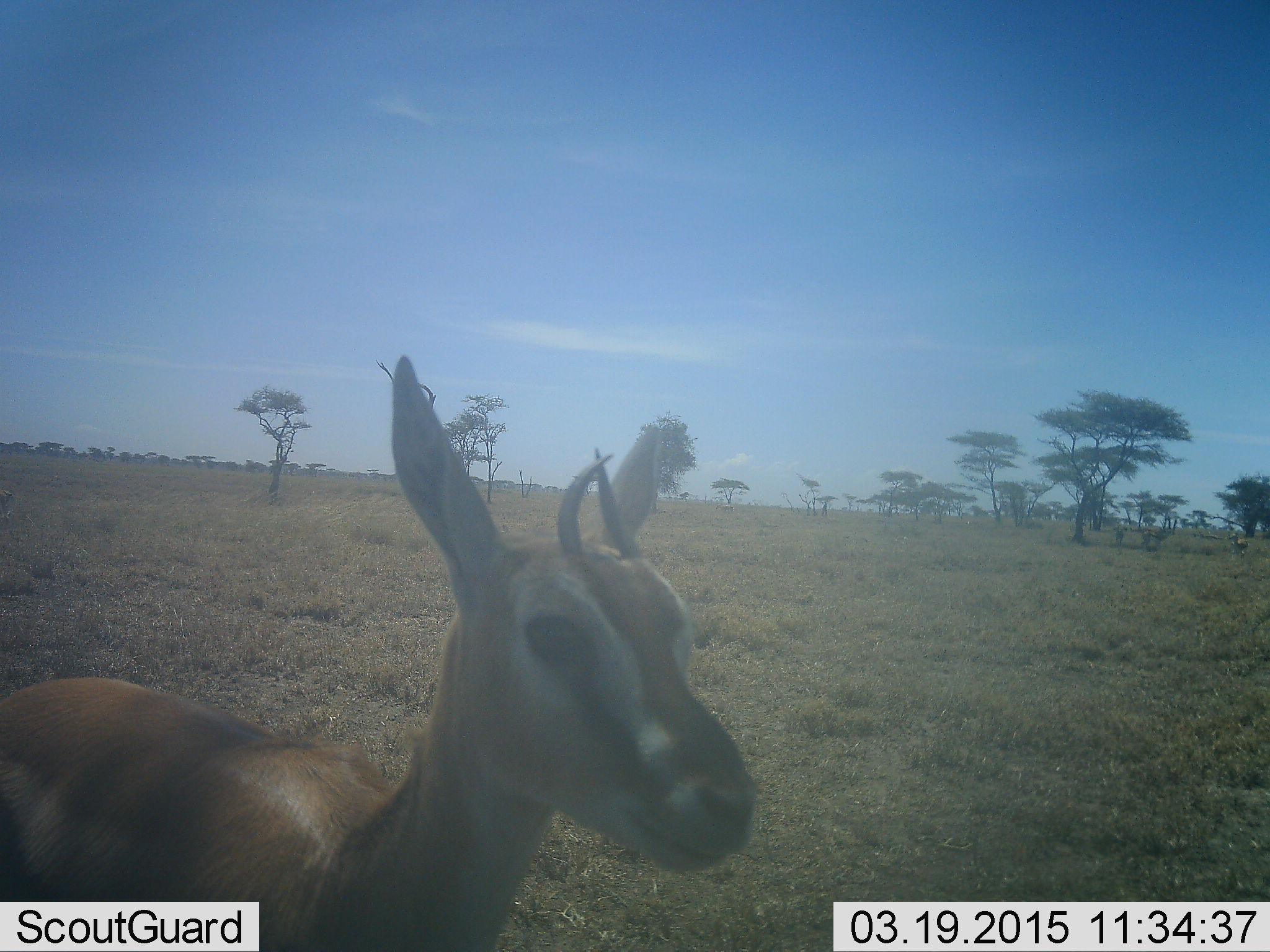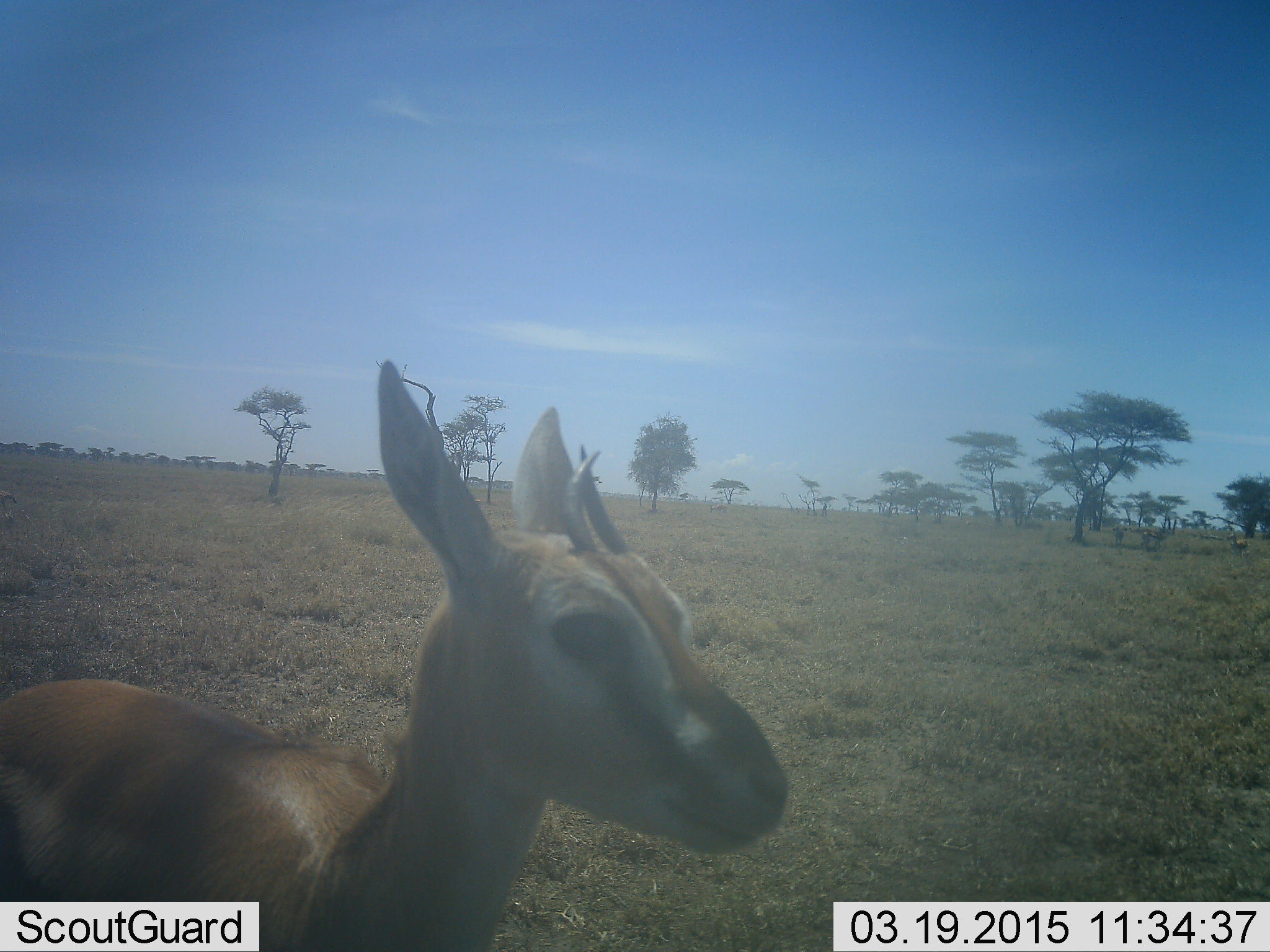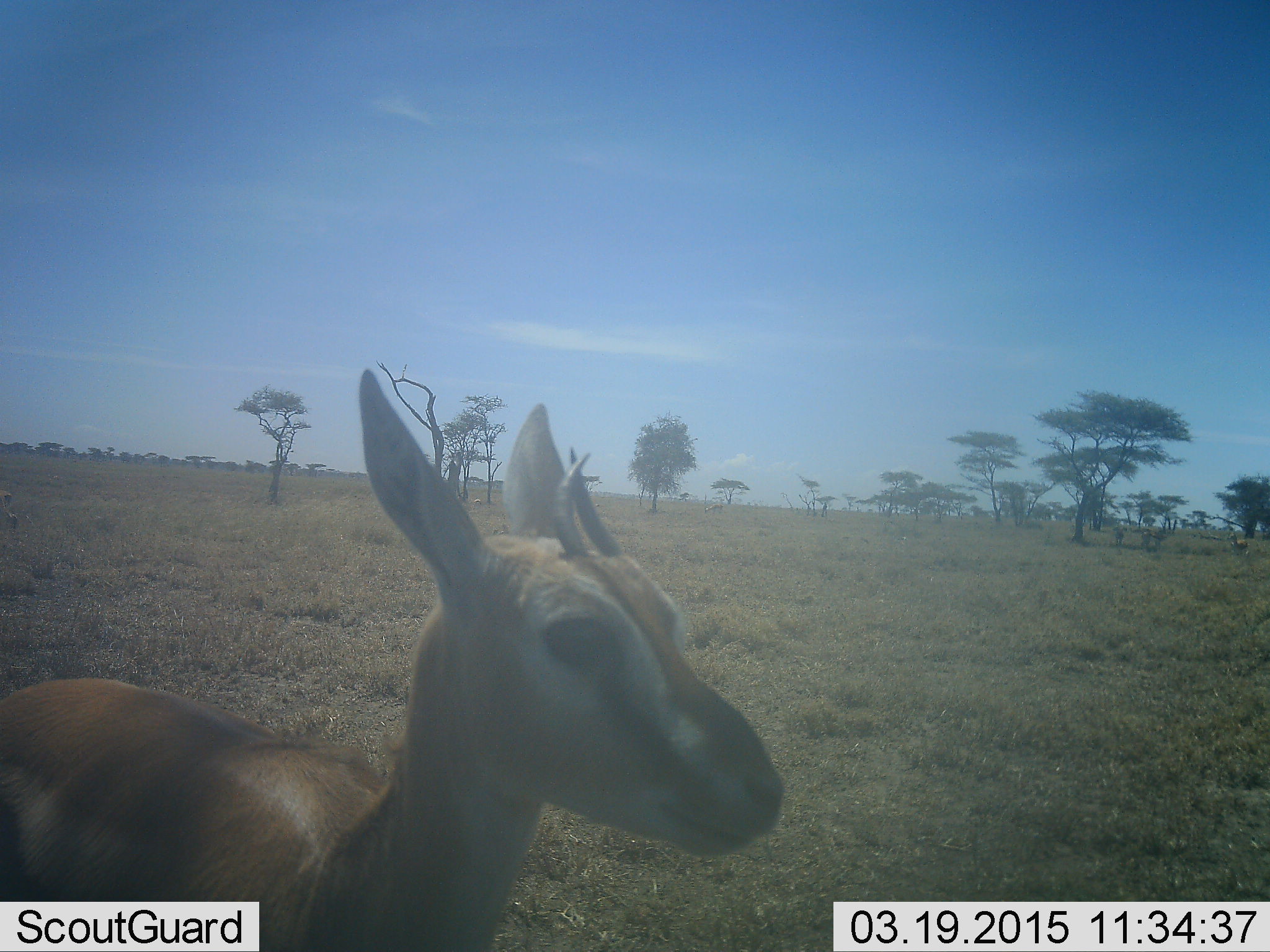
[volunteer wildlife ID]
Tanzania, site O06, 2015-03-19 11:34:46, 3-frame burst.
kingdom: Animalia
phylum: Chordata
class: Mammalia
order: Artiodactyla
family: Bovidae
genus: Eudorcas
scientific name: Eudorcas thomsonii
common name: thomson's gazelle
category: gazellethomsons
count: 1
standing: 100%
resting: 0%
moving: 0%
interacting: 0%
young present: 0%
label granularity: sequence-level